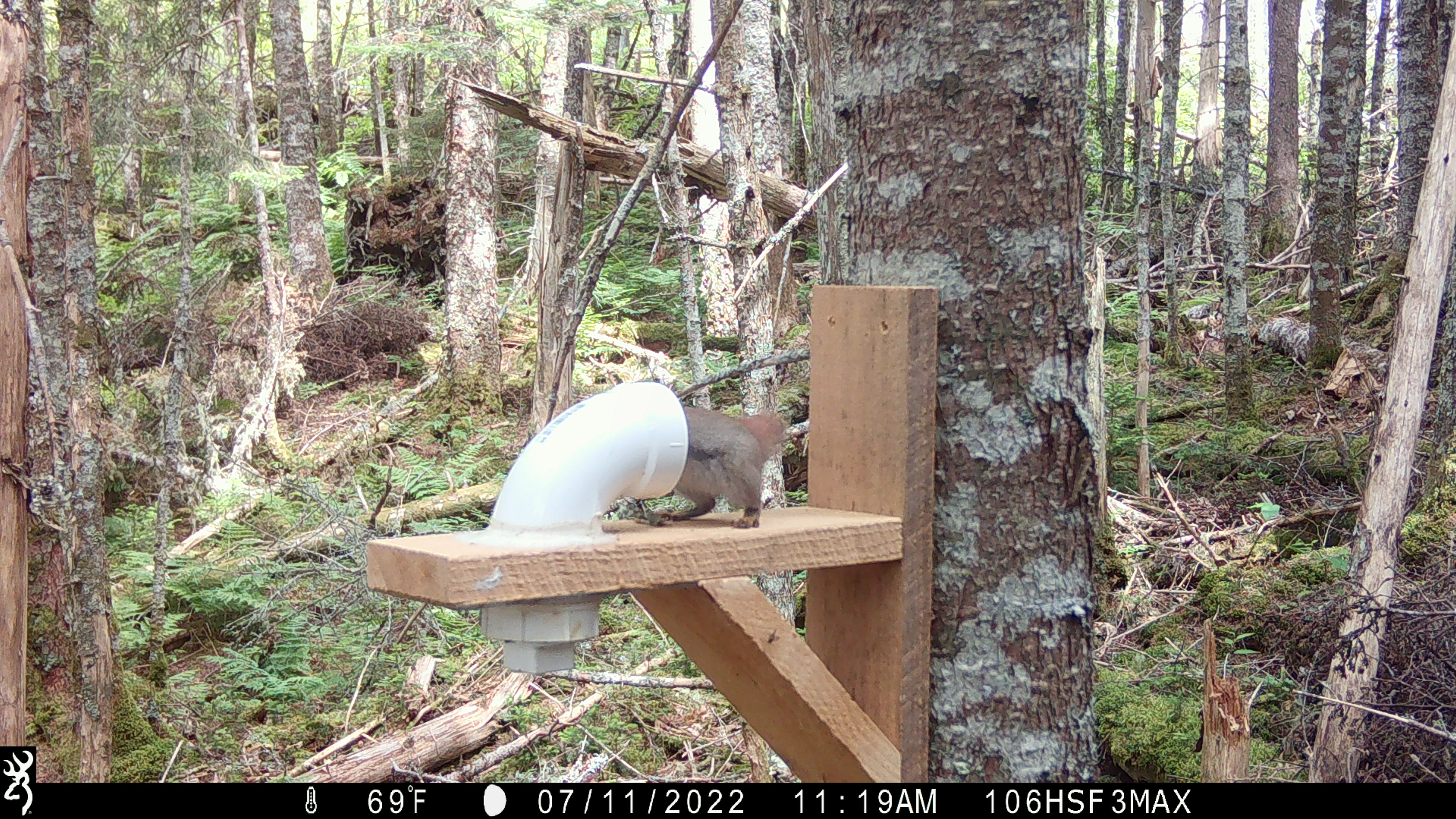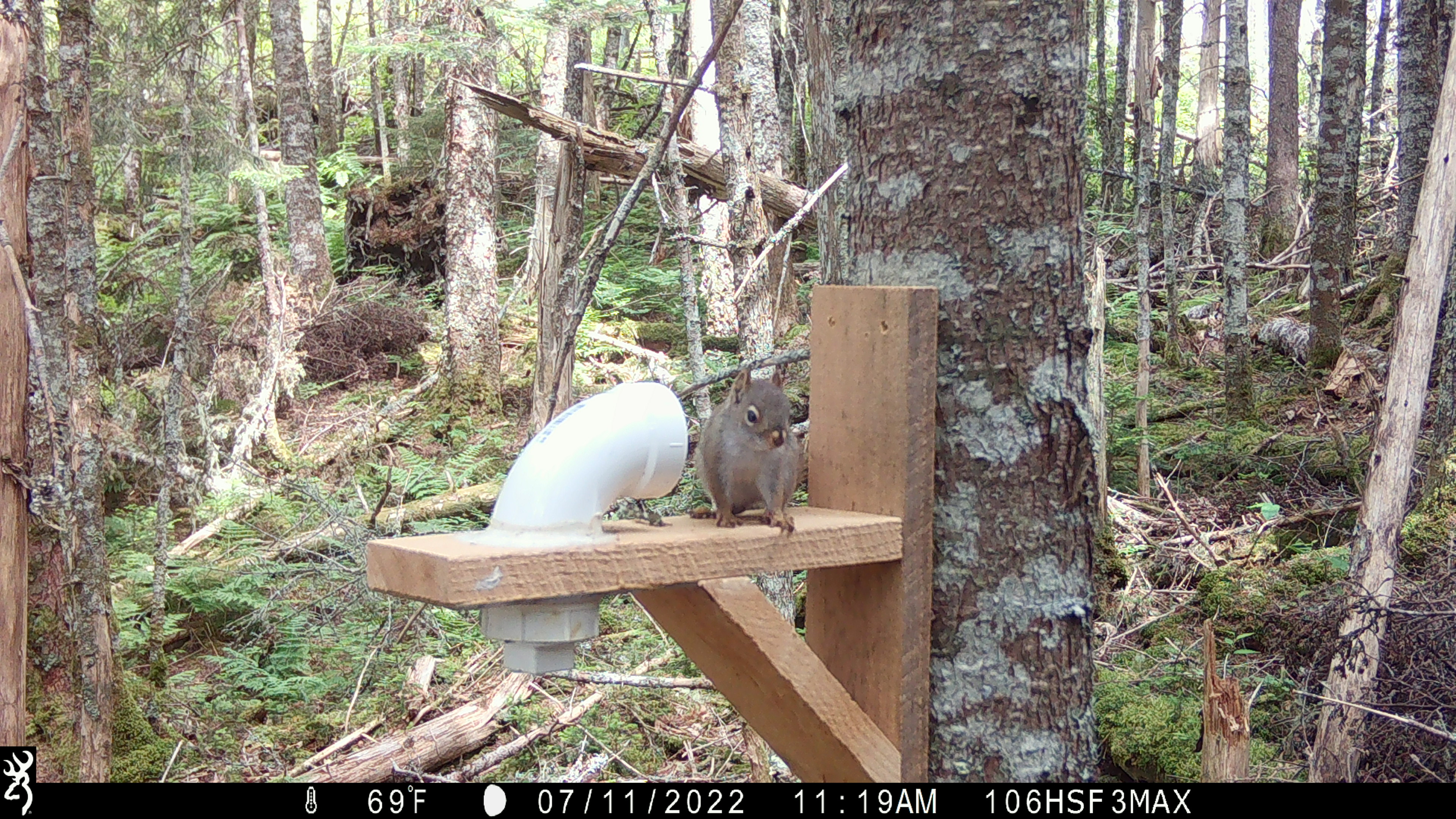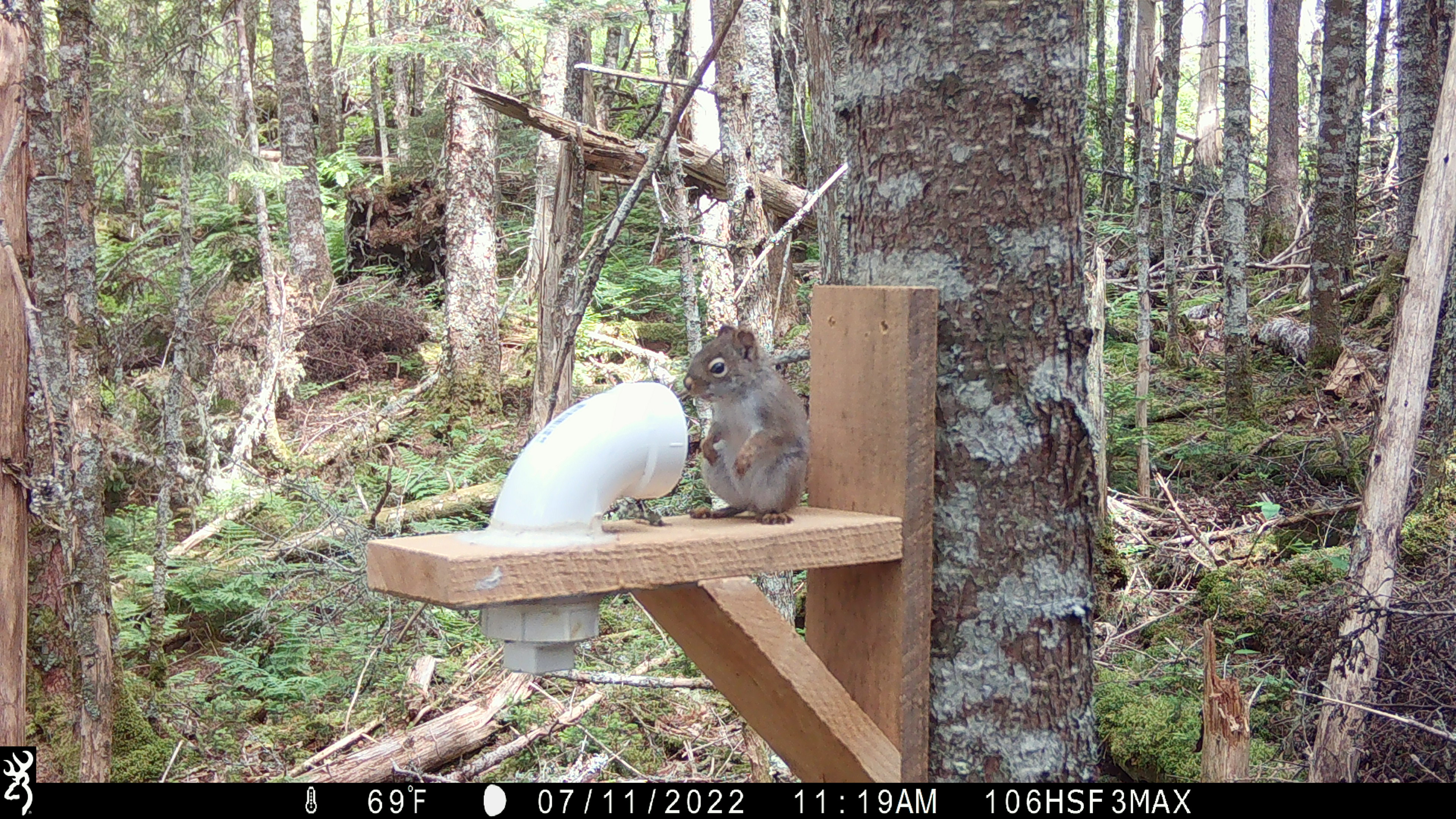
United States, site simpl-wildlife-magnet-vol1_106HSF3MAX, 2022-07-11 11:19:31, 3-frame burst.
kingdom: Animalia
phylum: Chordata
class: Mammalia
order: Rodentia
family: Sciuridae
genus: Tamiasciurus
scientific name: Tamiasciurus hudsonicus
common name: red squirrel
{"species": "red squirrel (Tamiasciurus hudsonicus)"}